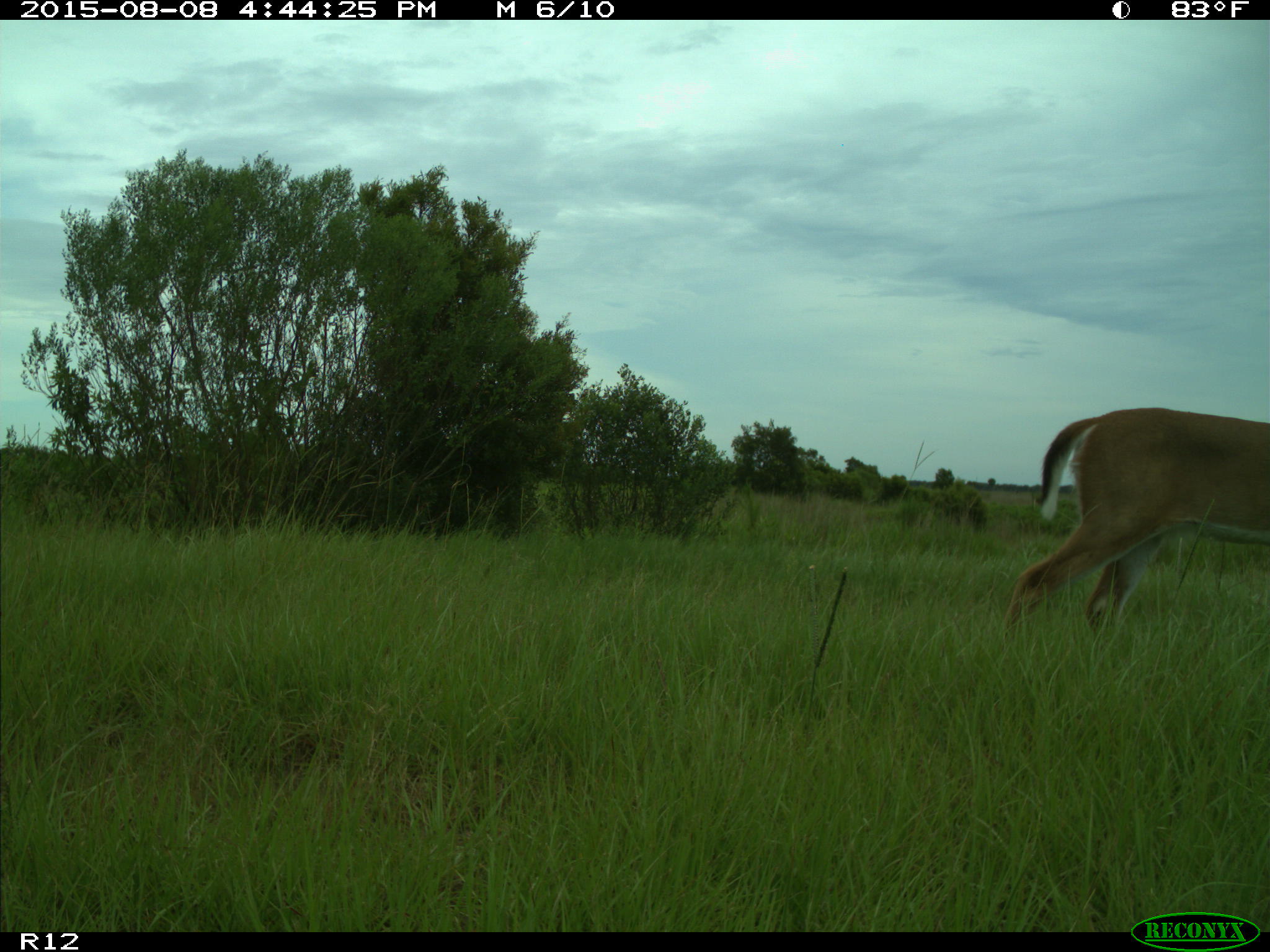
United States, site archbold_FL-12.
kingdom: Animalia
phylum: Chordata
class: Mammalia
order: Artiodactyla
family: Cervidae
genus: Odocoileus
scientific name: Odocoileus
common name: deer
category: unidentified deer